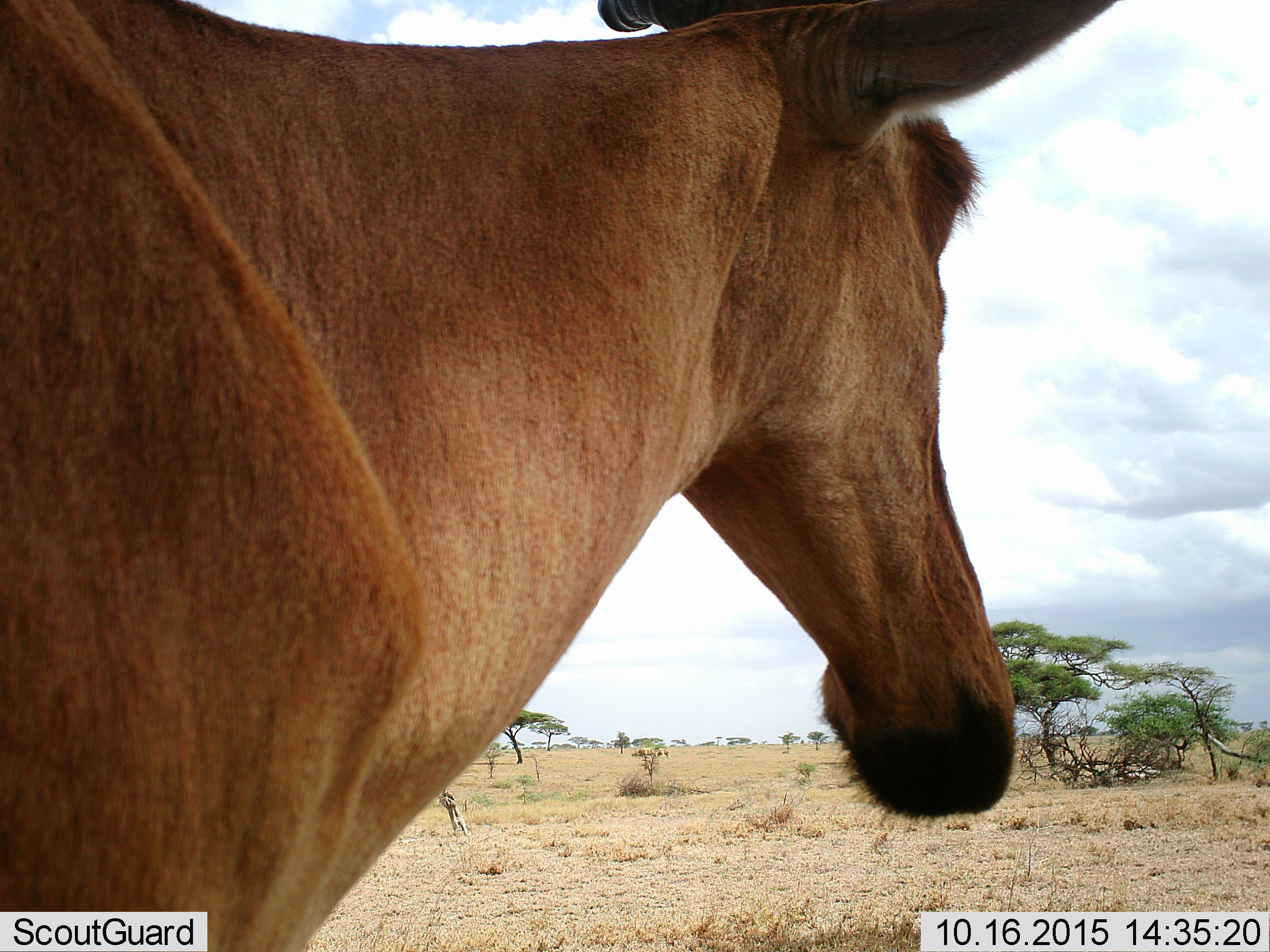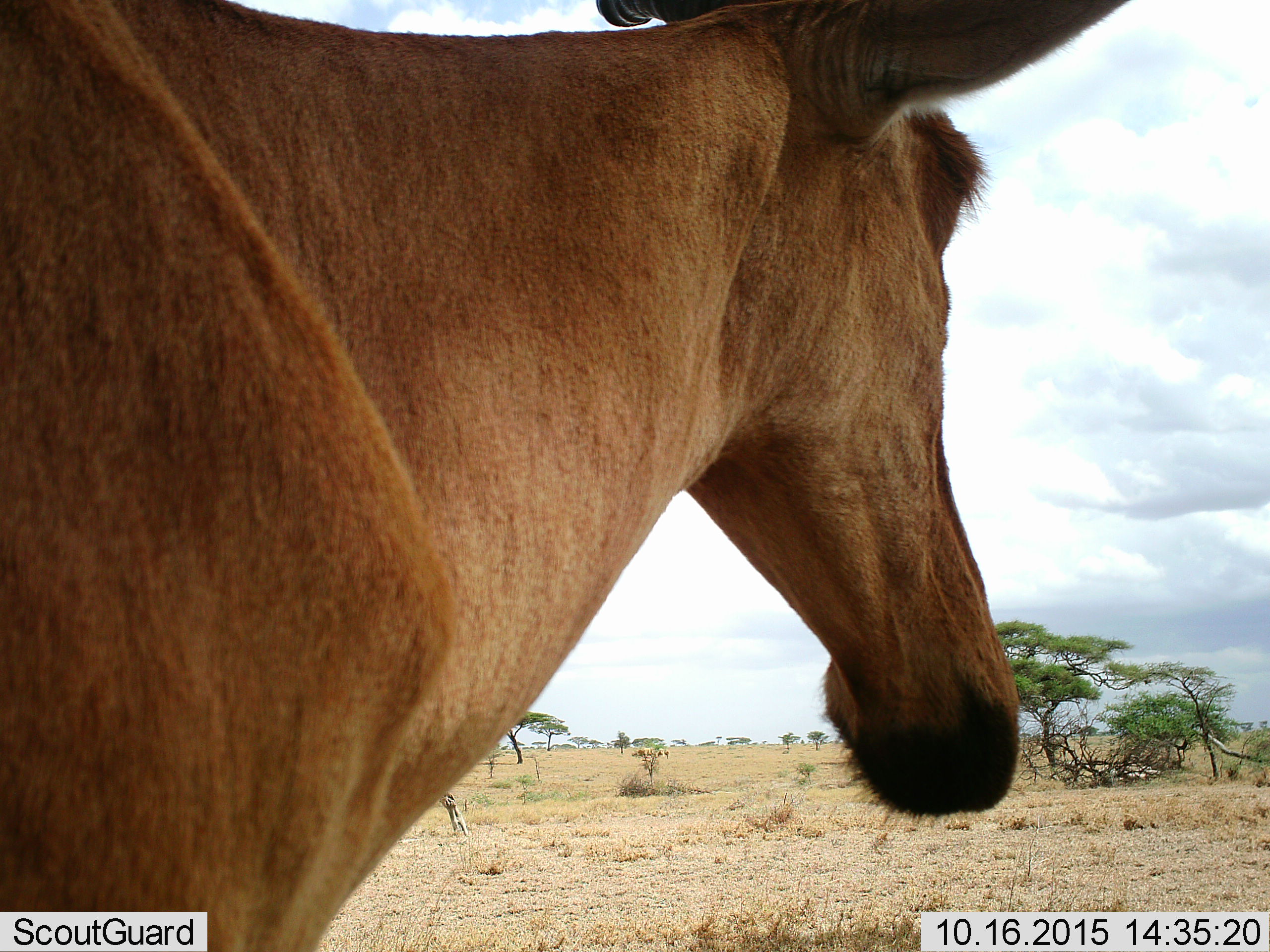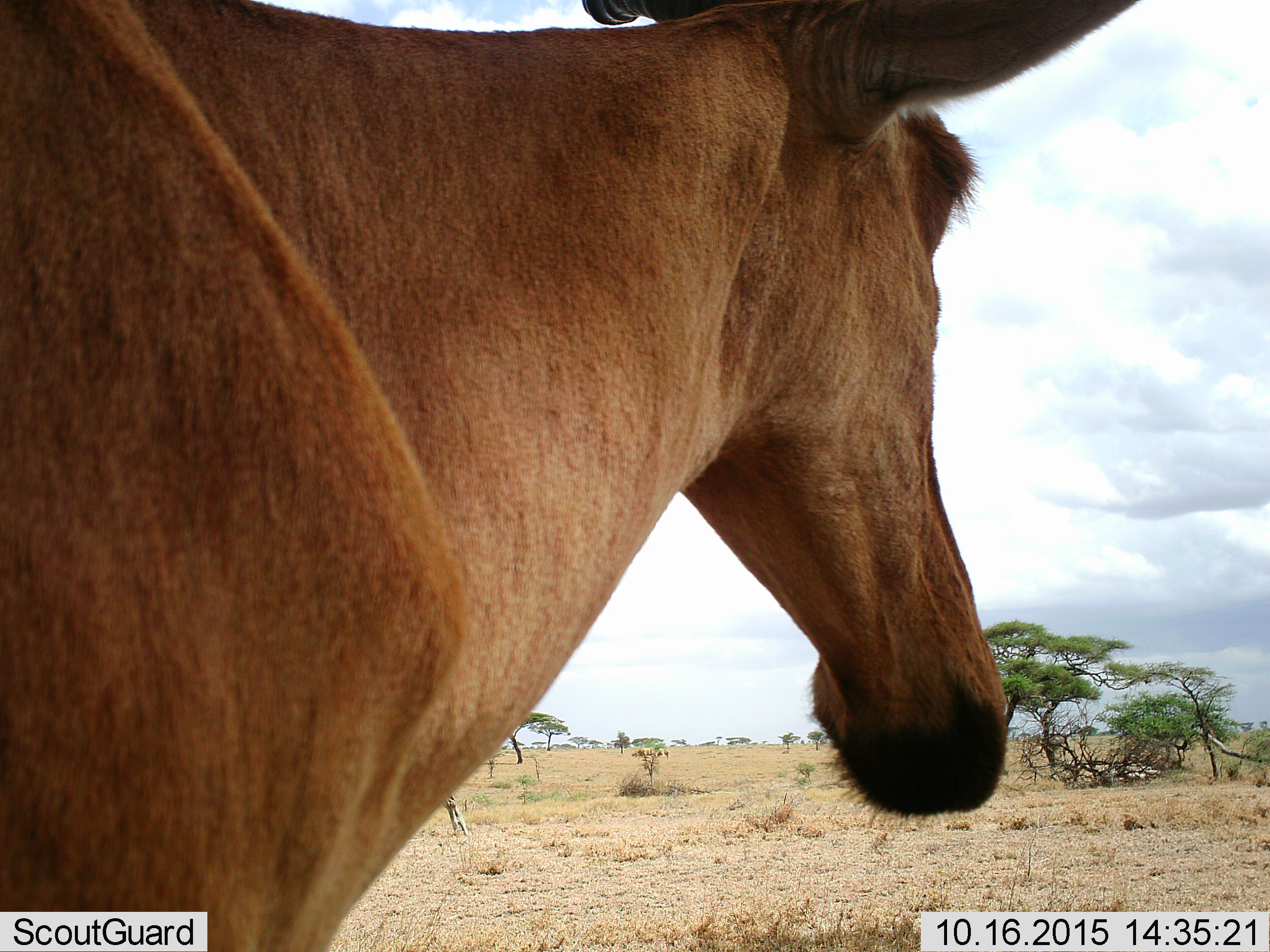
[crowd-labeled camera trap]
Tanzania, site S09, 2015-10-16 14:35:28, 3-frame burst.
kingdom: Animalia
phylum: Chordata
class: Mammalia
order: Artiodactyla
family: Bovidae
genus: Alcelaphus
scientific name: Alcelaphus buselaphus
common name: hartebeest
Hartebeest (Alcelaphus buselaphus), count 1. Behavior (volunteer vote fractions): standing 100%, resting 0%, moving 0%, interacting 0%. Young present (vote fraction): 0%. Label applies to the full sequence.